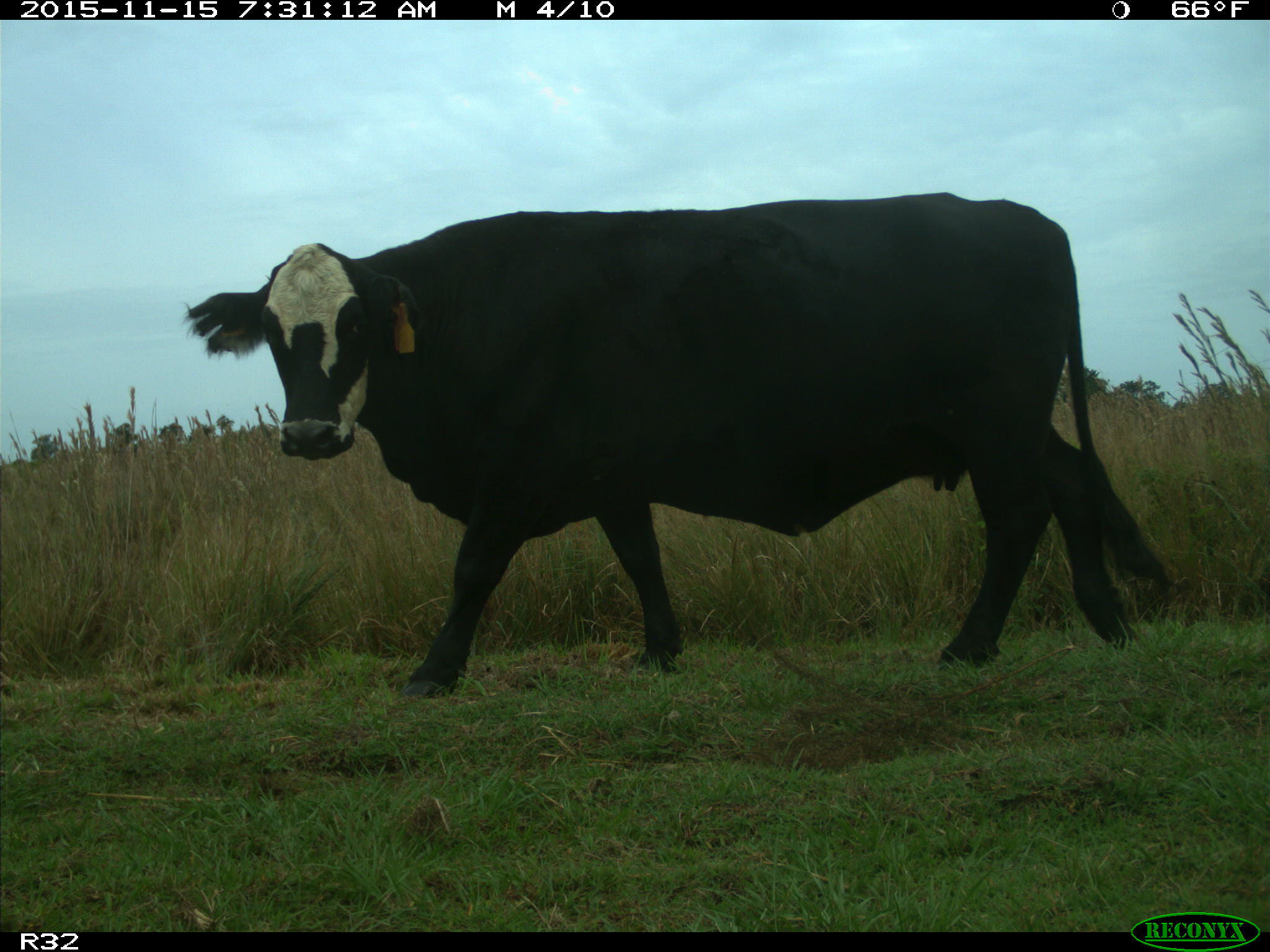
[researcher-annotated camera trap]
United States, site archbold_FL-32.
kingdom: Animalia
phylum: Chordata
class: Mammalia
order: Artiodactyla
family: Bovidae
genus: Bos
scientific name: Bos taurus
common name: domestic cow